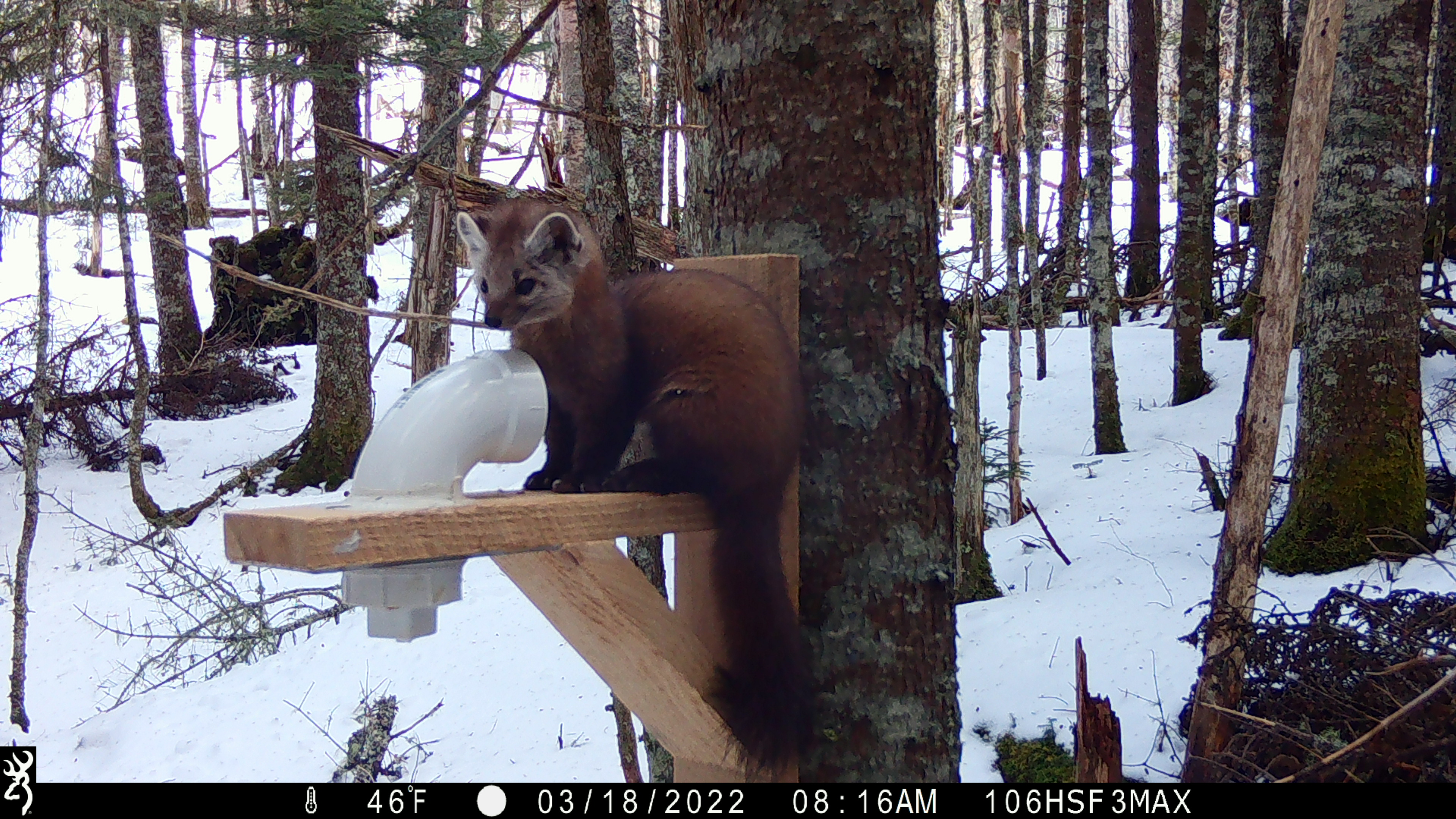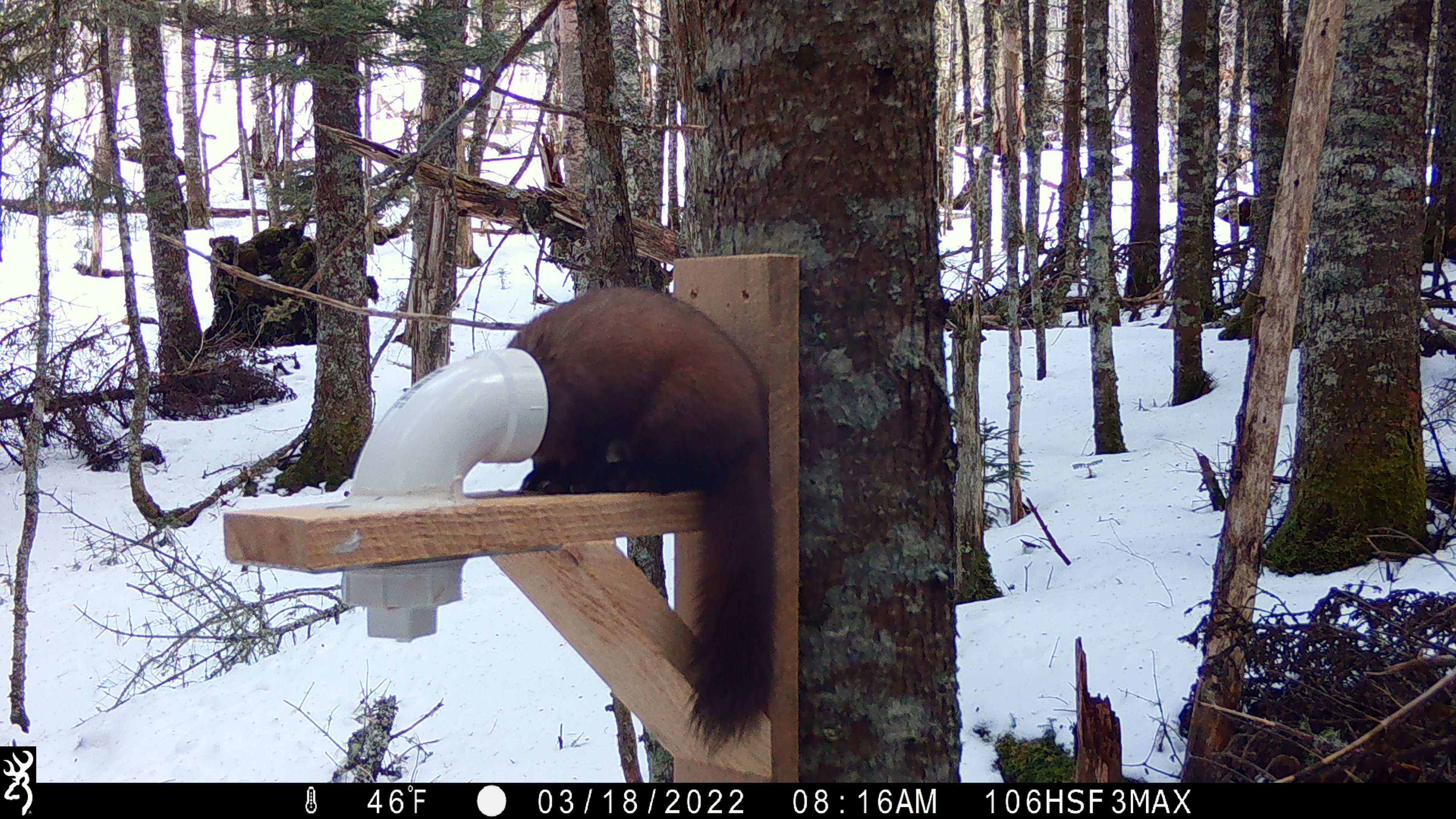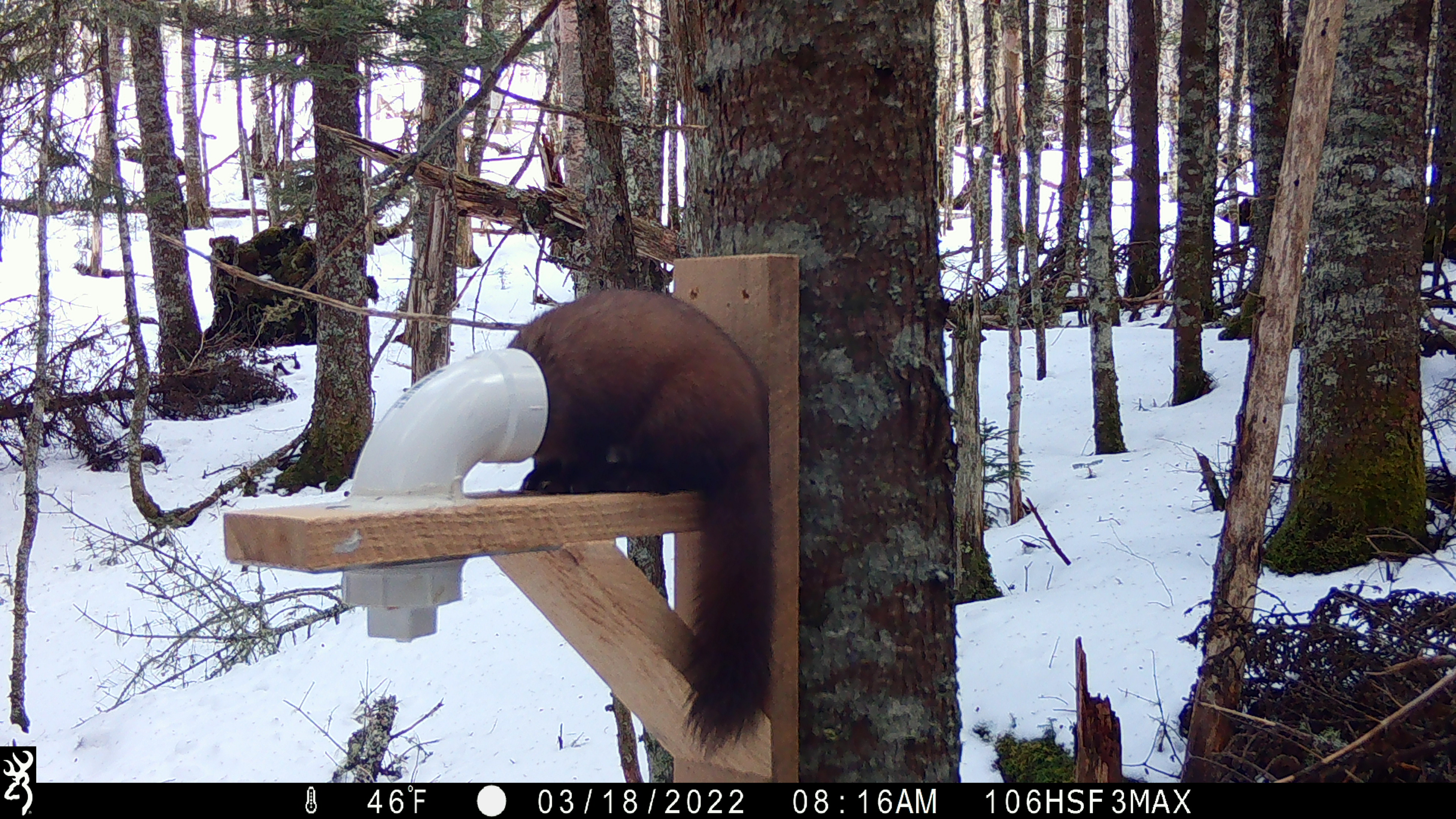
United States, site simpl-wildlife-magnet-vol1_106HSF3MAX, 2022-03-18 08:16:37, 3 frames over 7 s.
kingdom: Animalia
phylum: Chordata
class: Mammalia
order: Carnivora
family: Mustelidae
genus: Martes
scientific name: Martes americana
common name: american marten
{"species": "american marten (Martes americana)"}